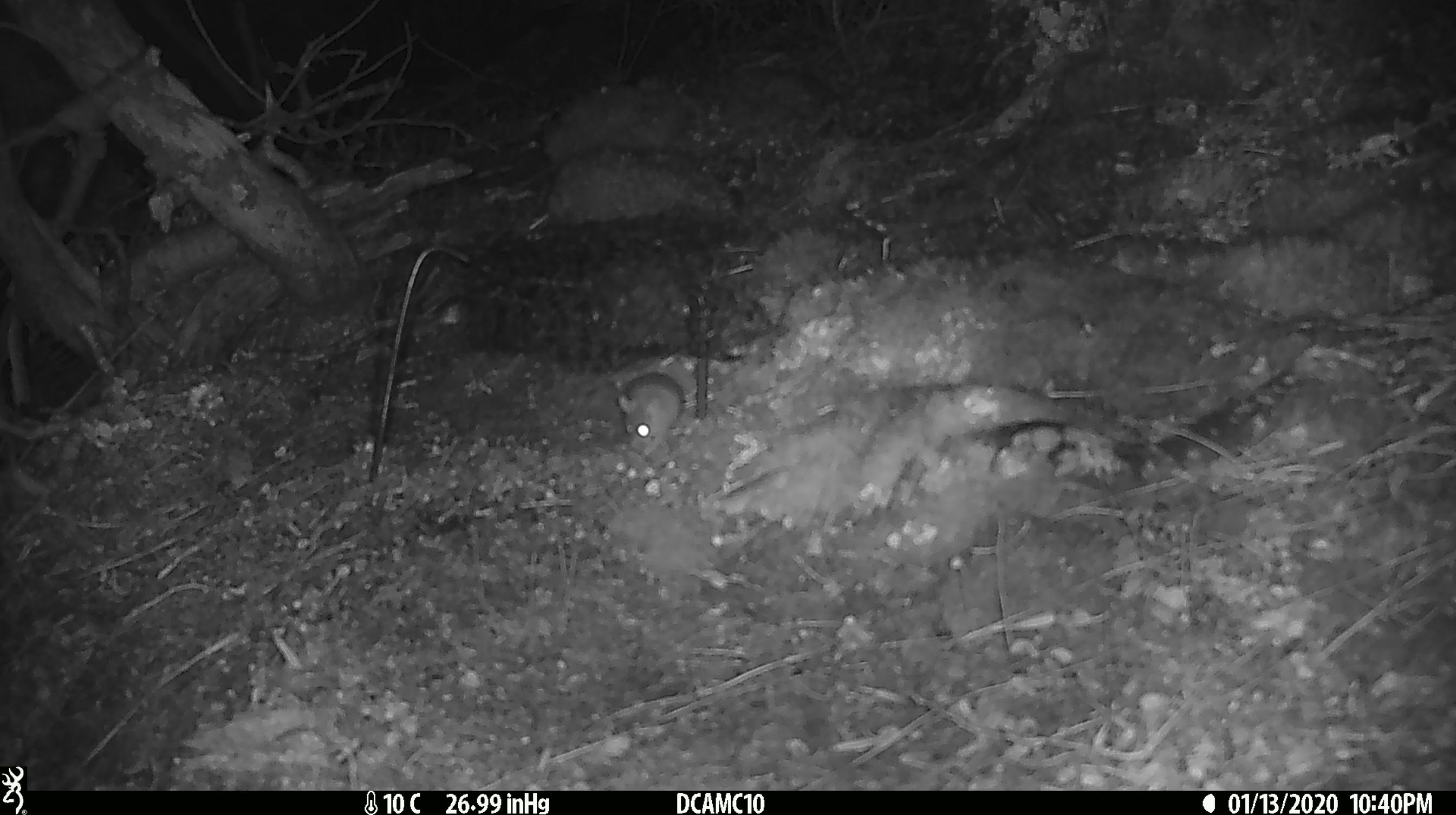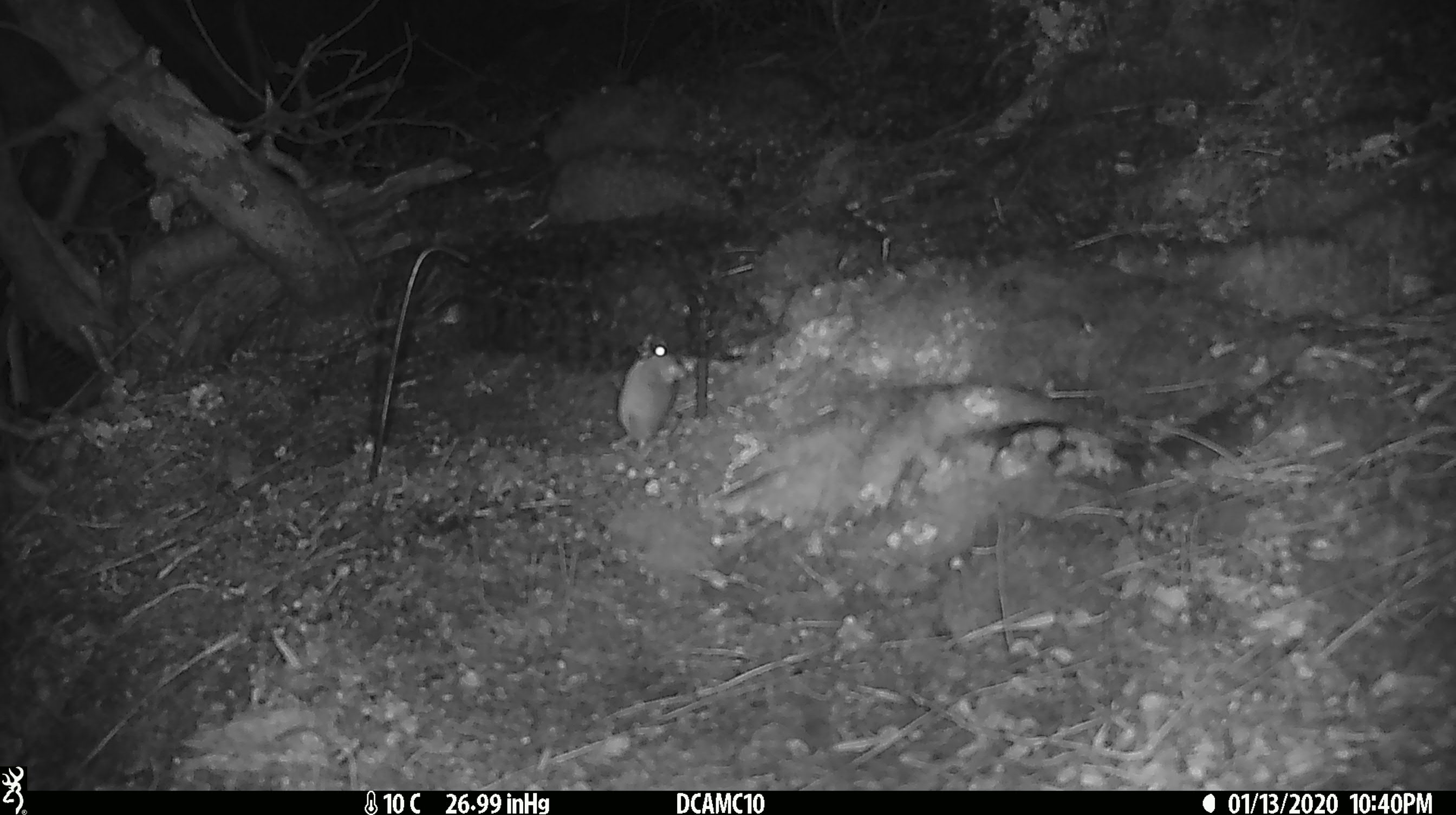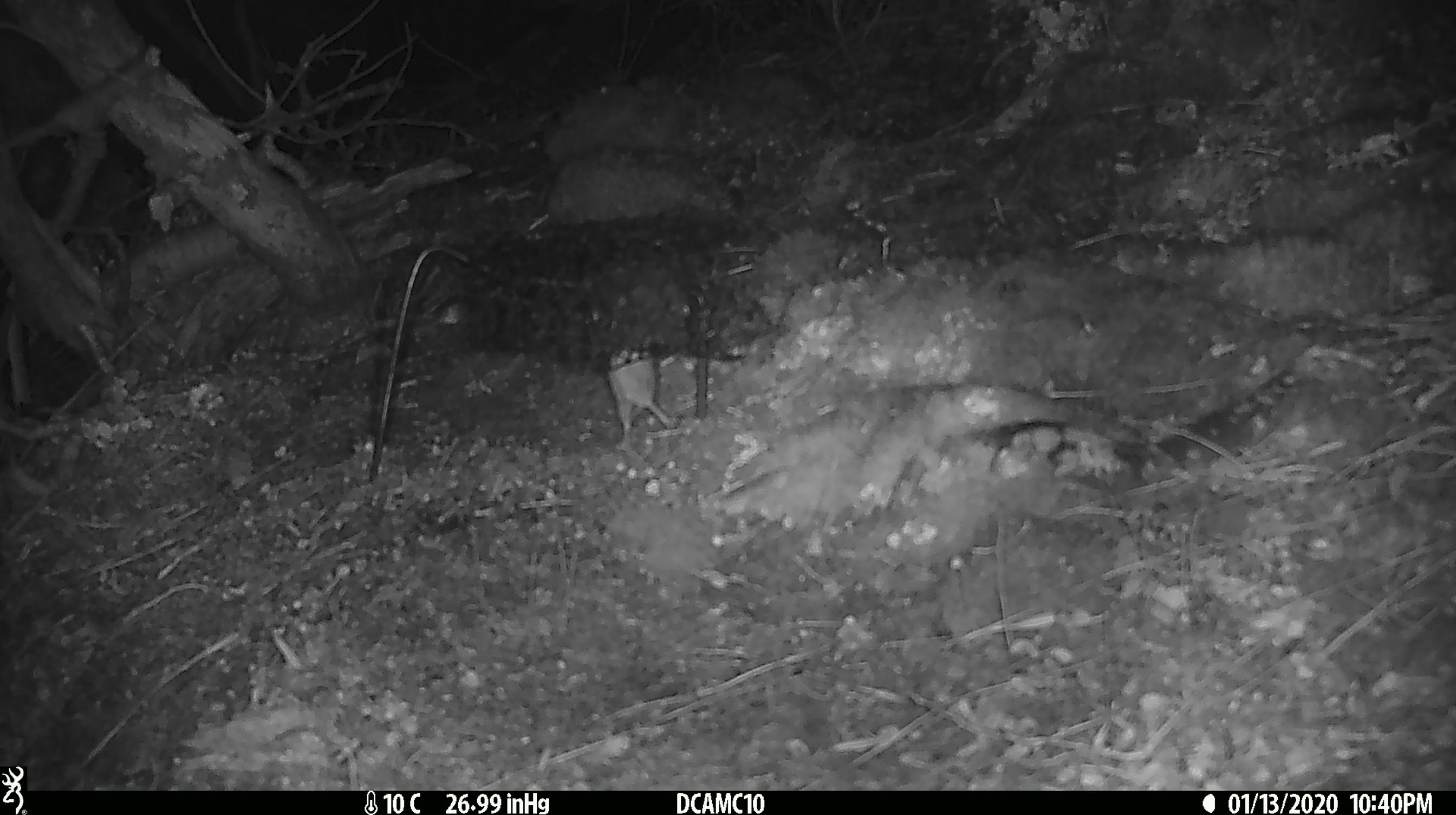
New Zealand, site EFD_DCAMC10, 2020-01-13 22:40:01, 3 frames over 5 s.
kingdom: Animalia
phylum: Chordata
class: Mammalia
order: Rodentia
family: Muridae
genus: Mus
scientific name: Mus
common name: mouse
Mouse (Mus).